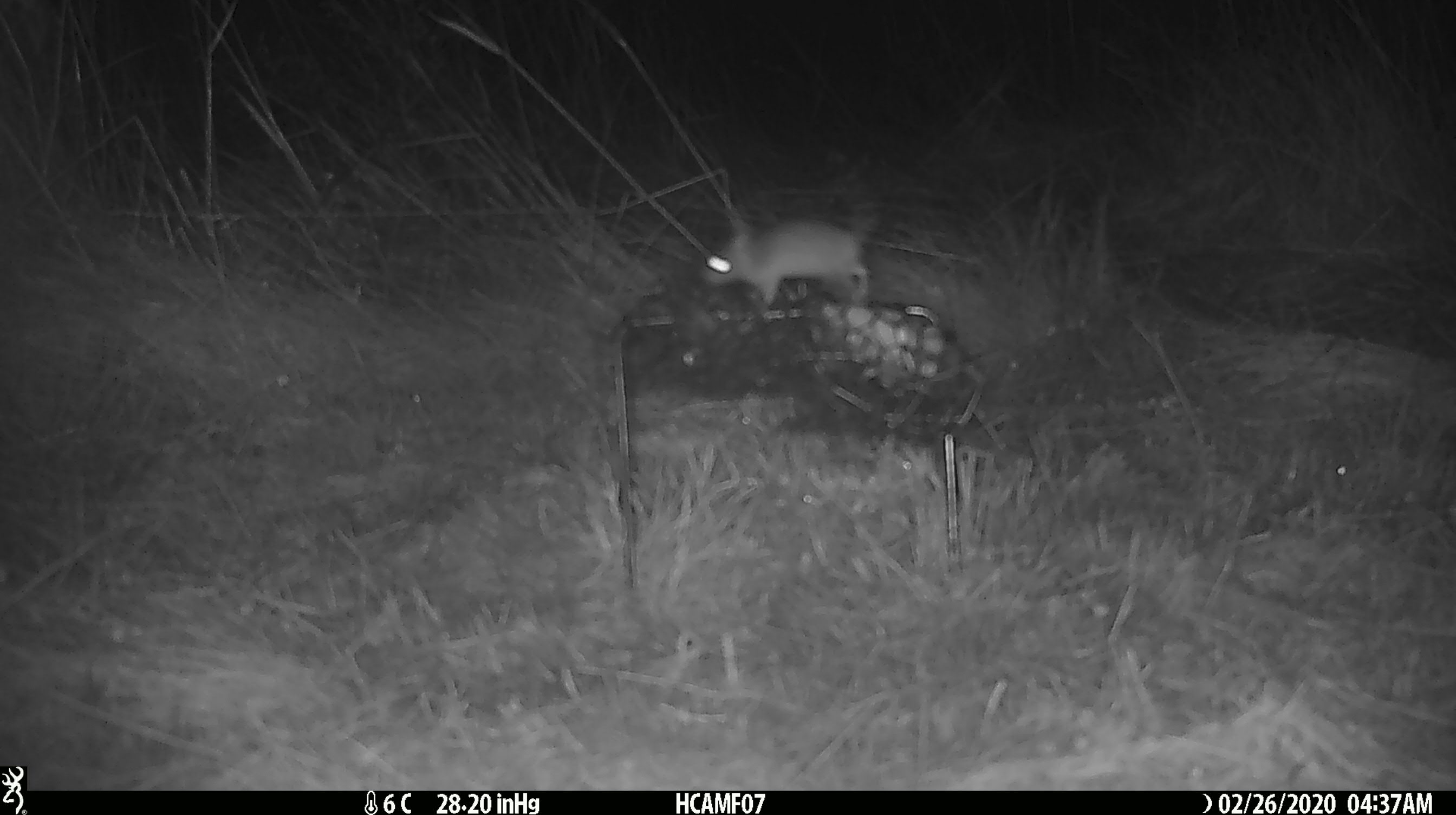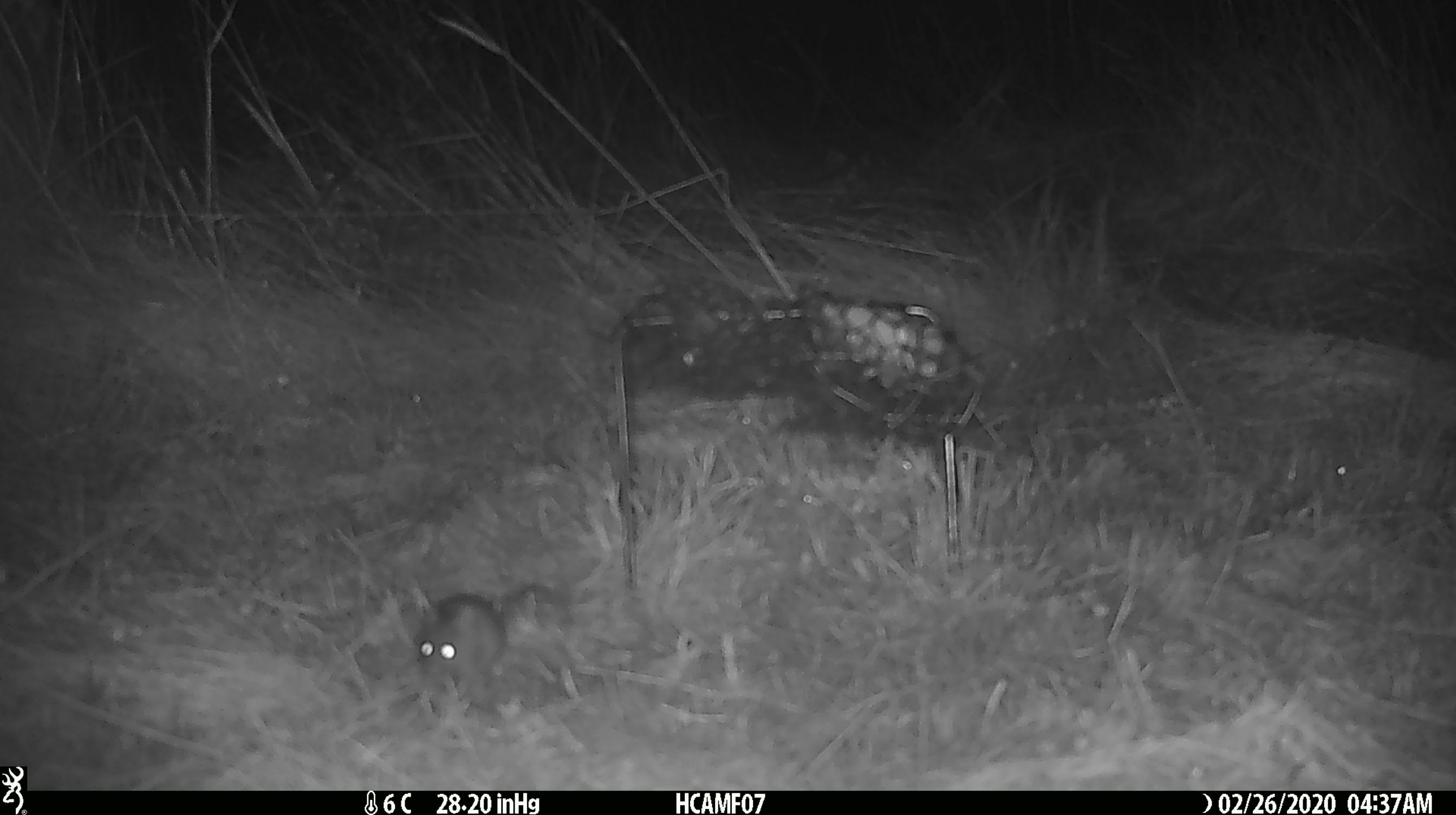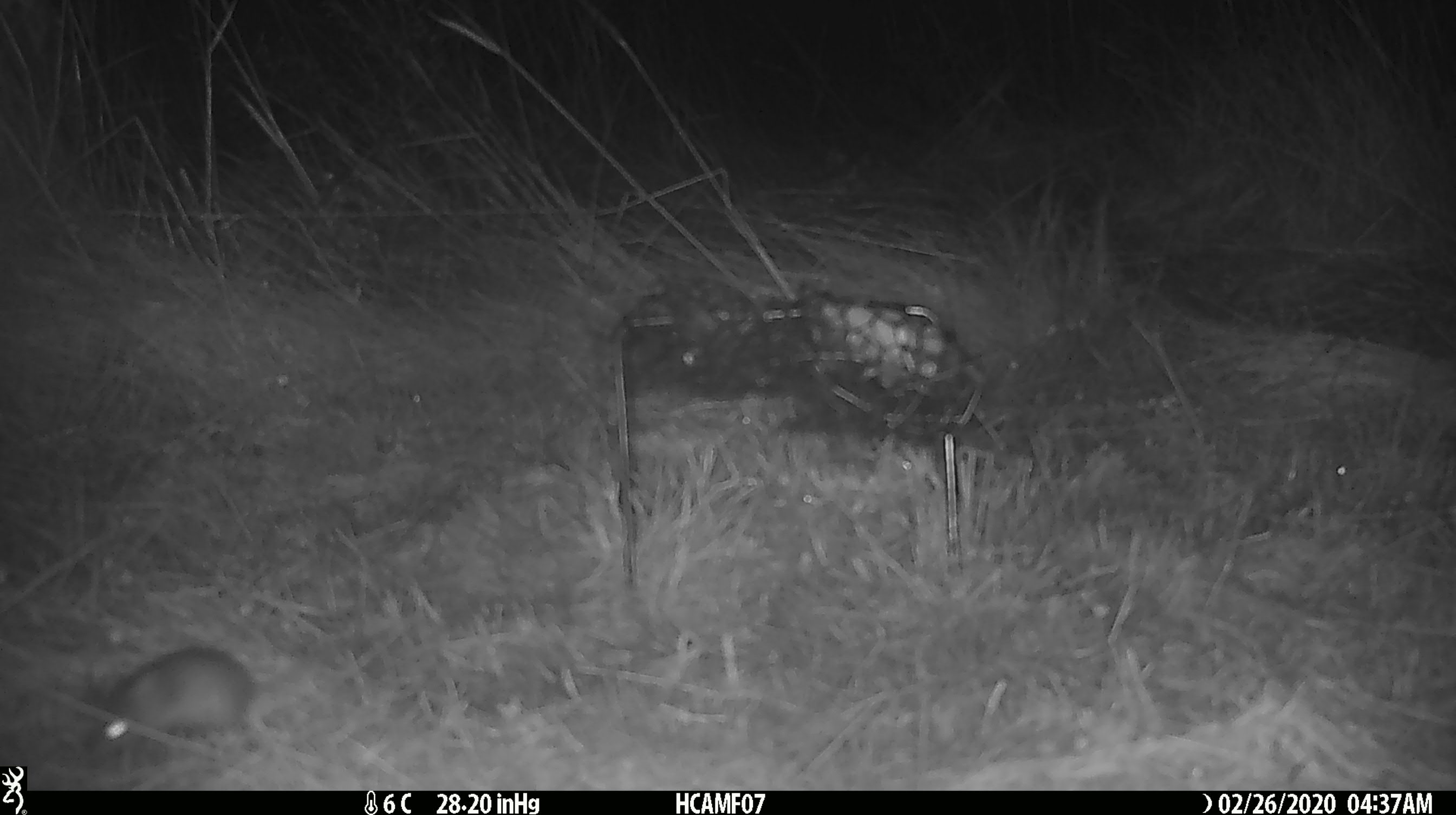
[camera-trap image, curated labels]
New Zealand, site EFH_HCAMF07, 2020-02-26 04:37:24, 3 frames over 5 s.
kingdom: Animalia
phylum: Chordata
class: Mammalia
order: Rodentia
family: Muridae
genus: Mus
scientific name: Mus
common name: mouse